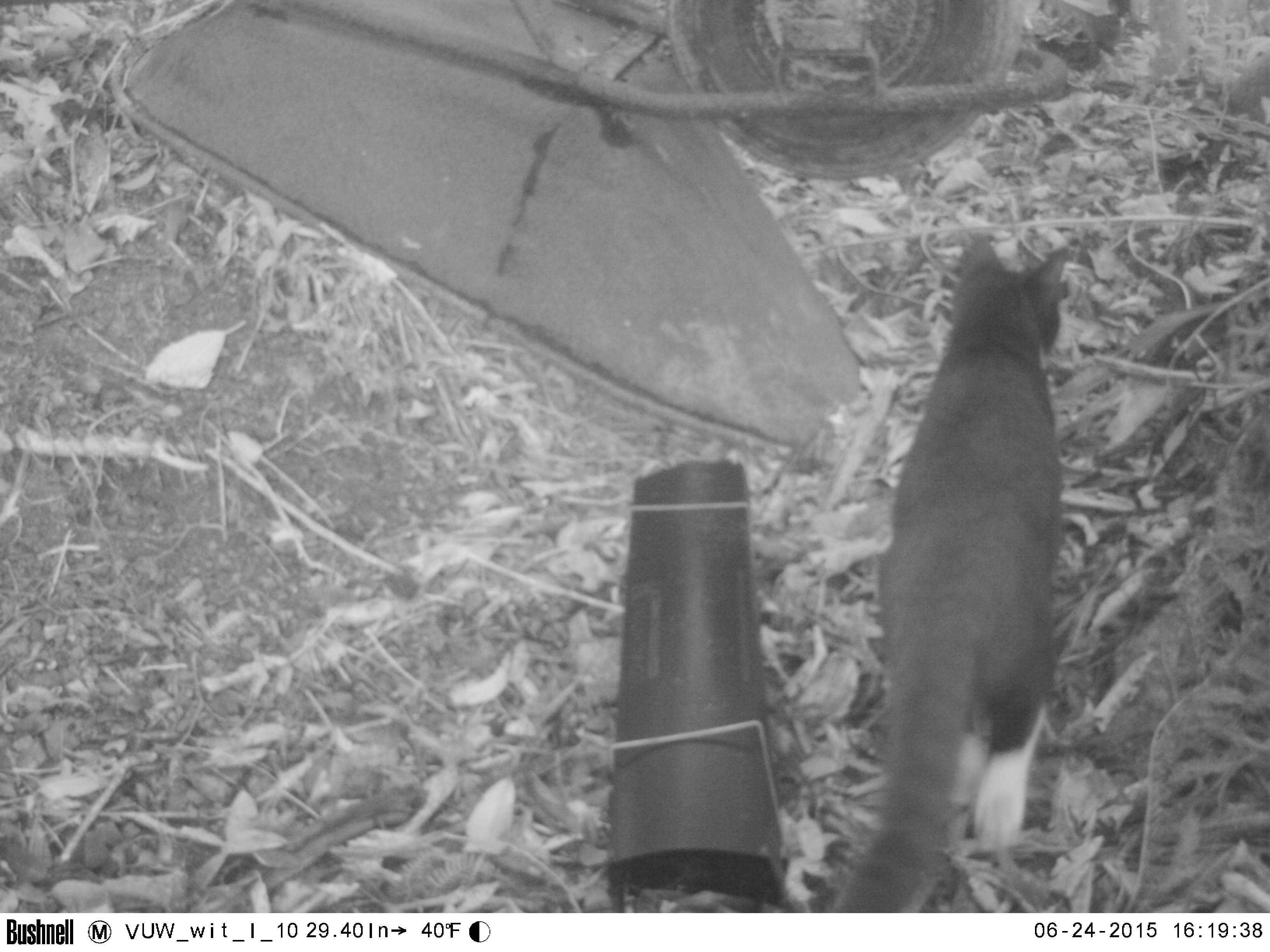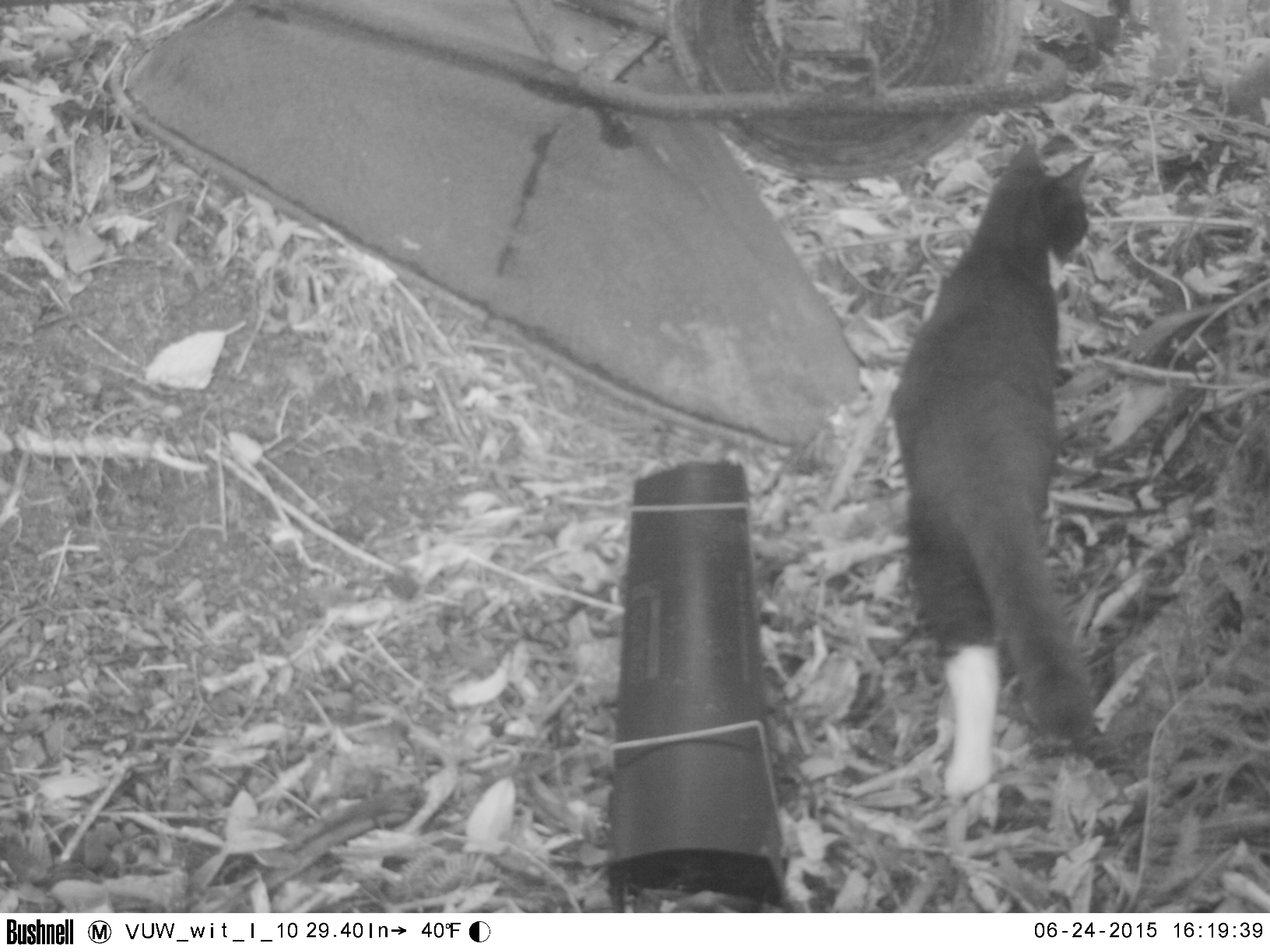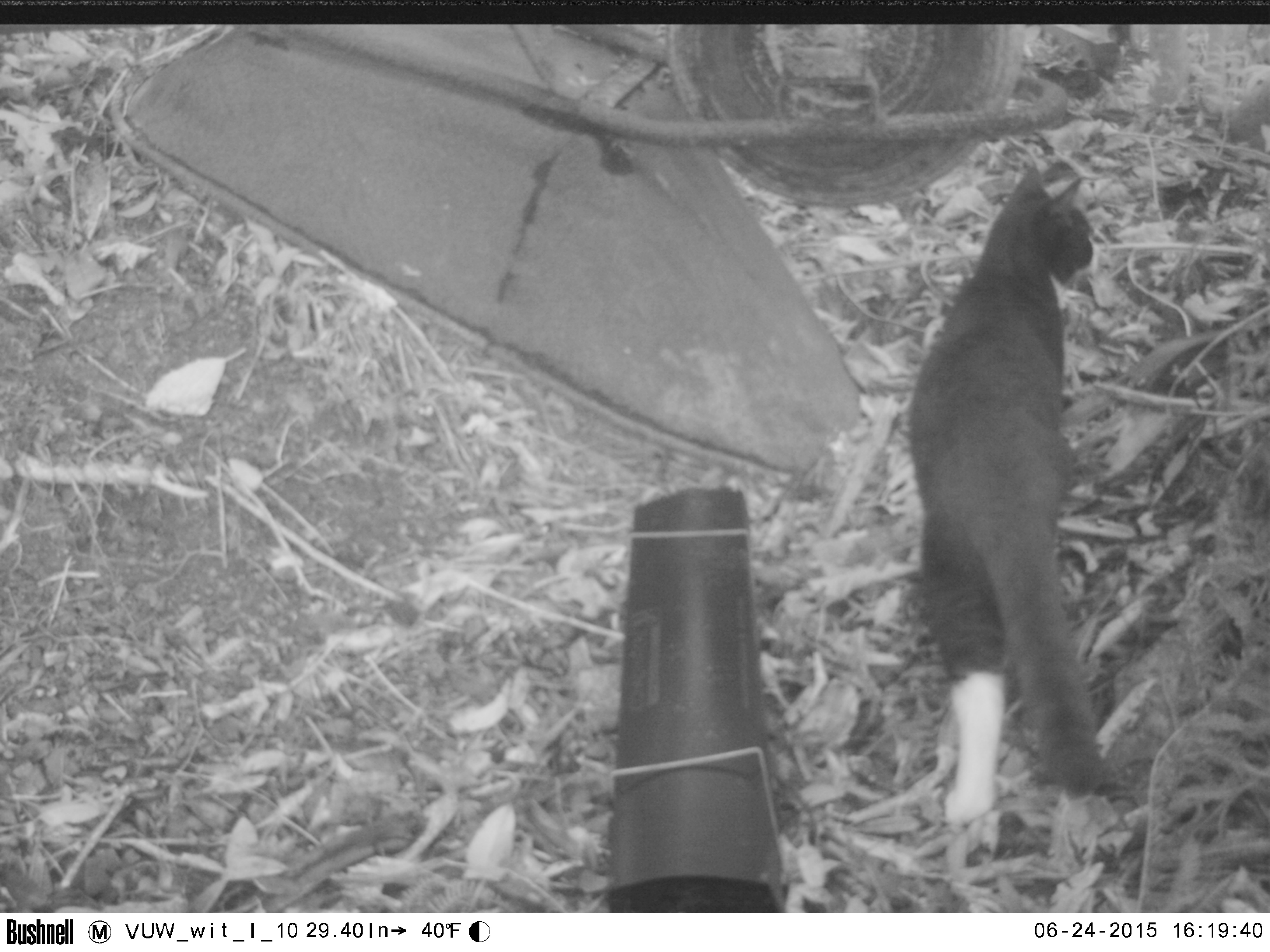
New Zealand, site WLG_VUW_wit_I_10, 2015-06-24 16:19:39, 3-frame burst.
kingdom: Animalia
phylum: Chordata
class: Mammalia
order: Carnivora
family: Felidae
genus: Felis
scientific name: Felis catus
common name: domestic cat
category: cat